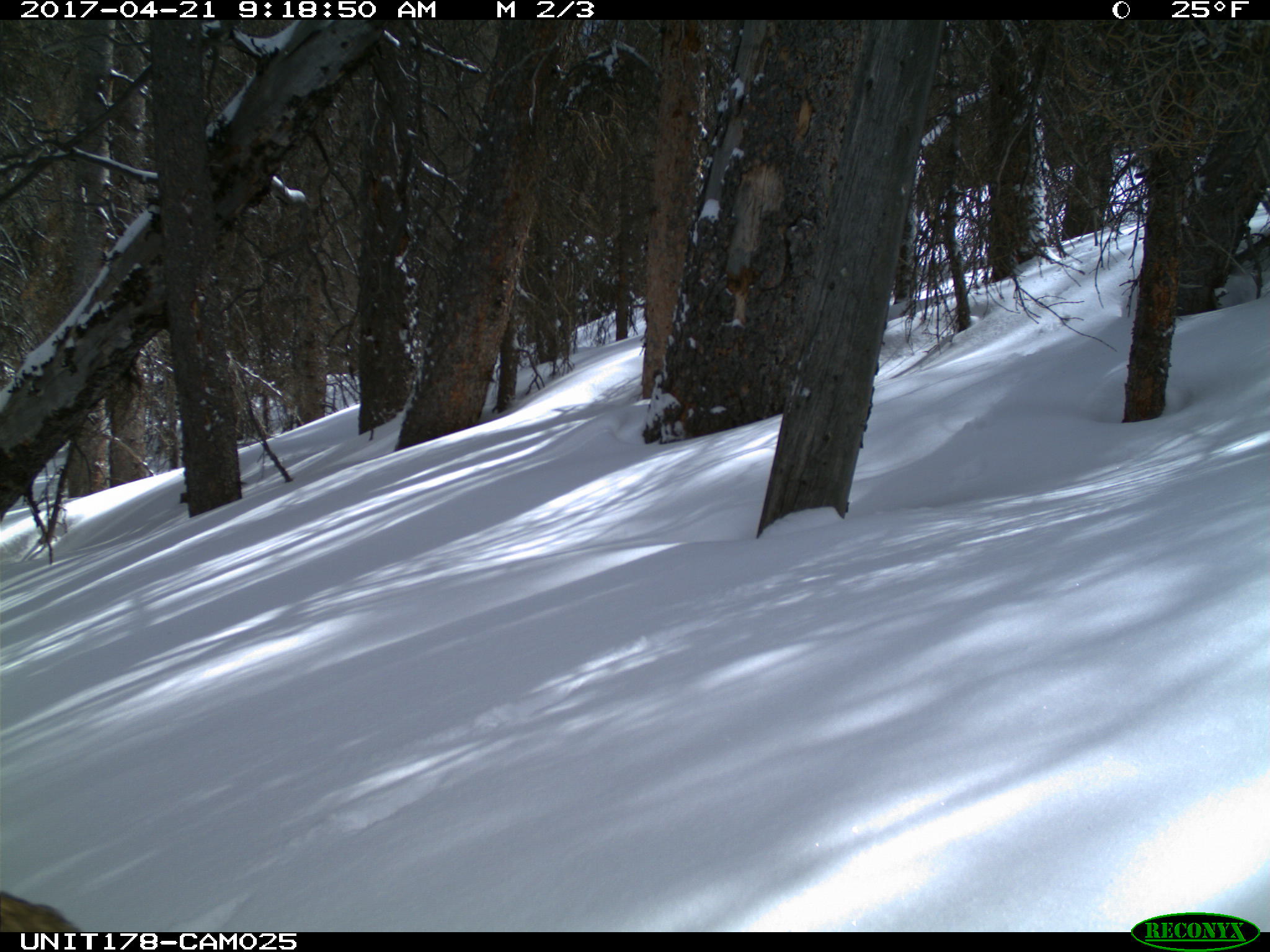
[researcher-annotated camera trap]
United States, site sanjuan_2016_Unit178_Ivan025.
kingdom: Animalia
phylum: Chordata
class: Mammalia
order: Carnivora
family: Canidae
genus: Vulpes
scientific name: Vulpes vulpes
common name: red fox